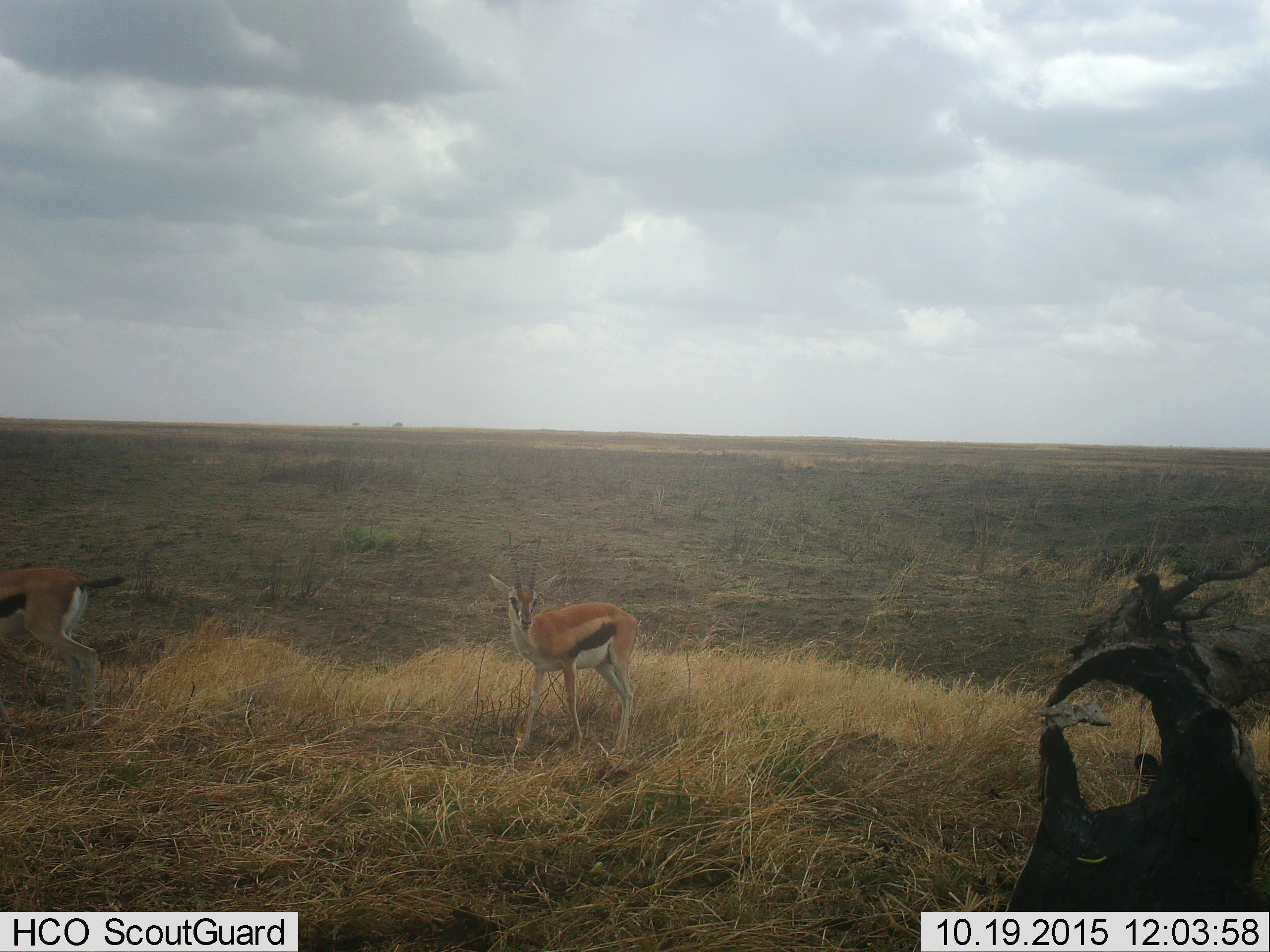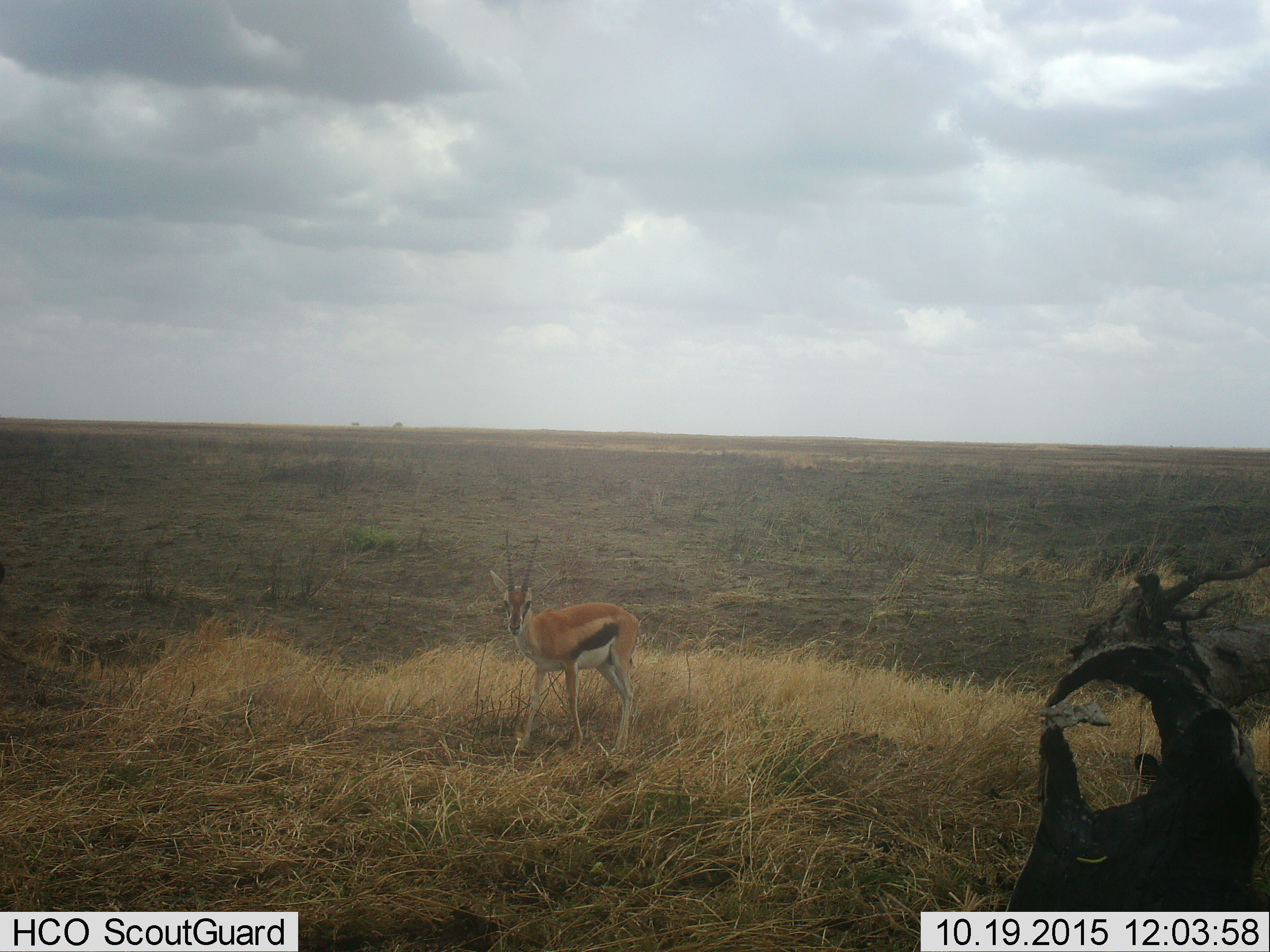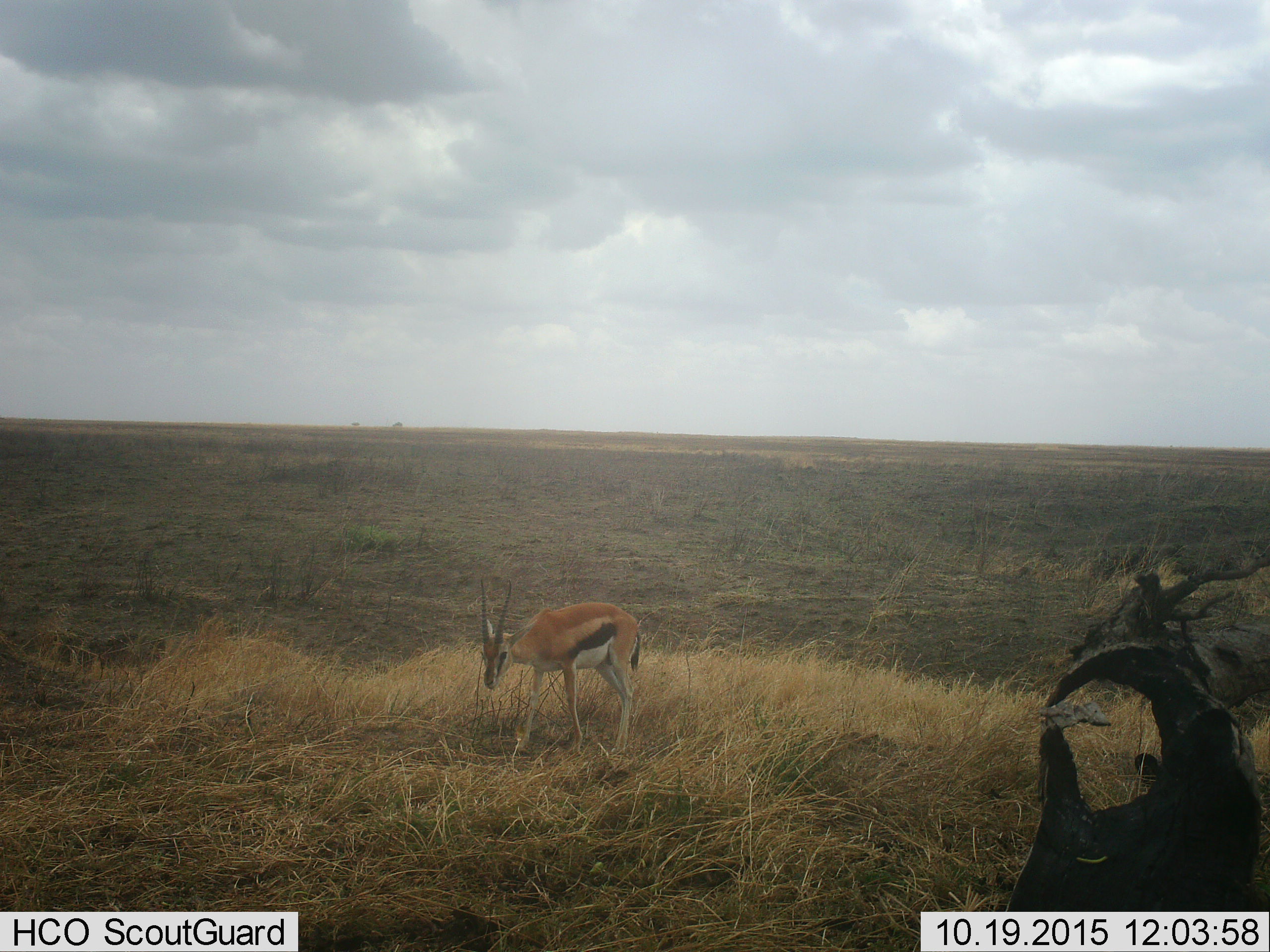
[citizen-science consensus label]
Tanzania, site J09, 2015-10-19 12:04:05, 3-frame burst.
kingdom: Animalia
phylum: Chordata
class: Mammalia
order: Artiodactyla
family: Bovidae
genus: Eudorcas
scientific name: Eudorcas thomsonii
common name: thomson's gazelle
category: gazellethomsons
Gazellethomsons (thomson's gazelle) (Eudorcas thomsonii), count 2. Behavior (volunteer vote fractions): standing 75%, resting 12%, moving 62%, interacting 0%. Young present (vote fraction): 0%. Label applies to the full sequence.